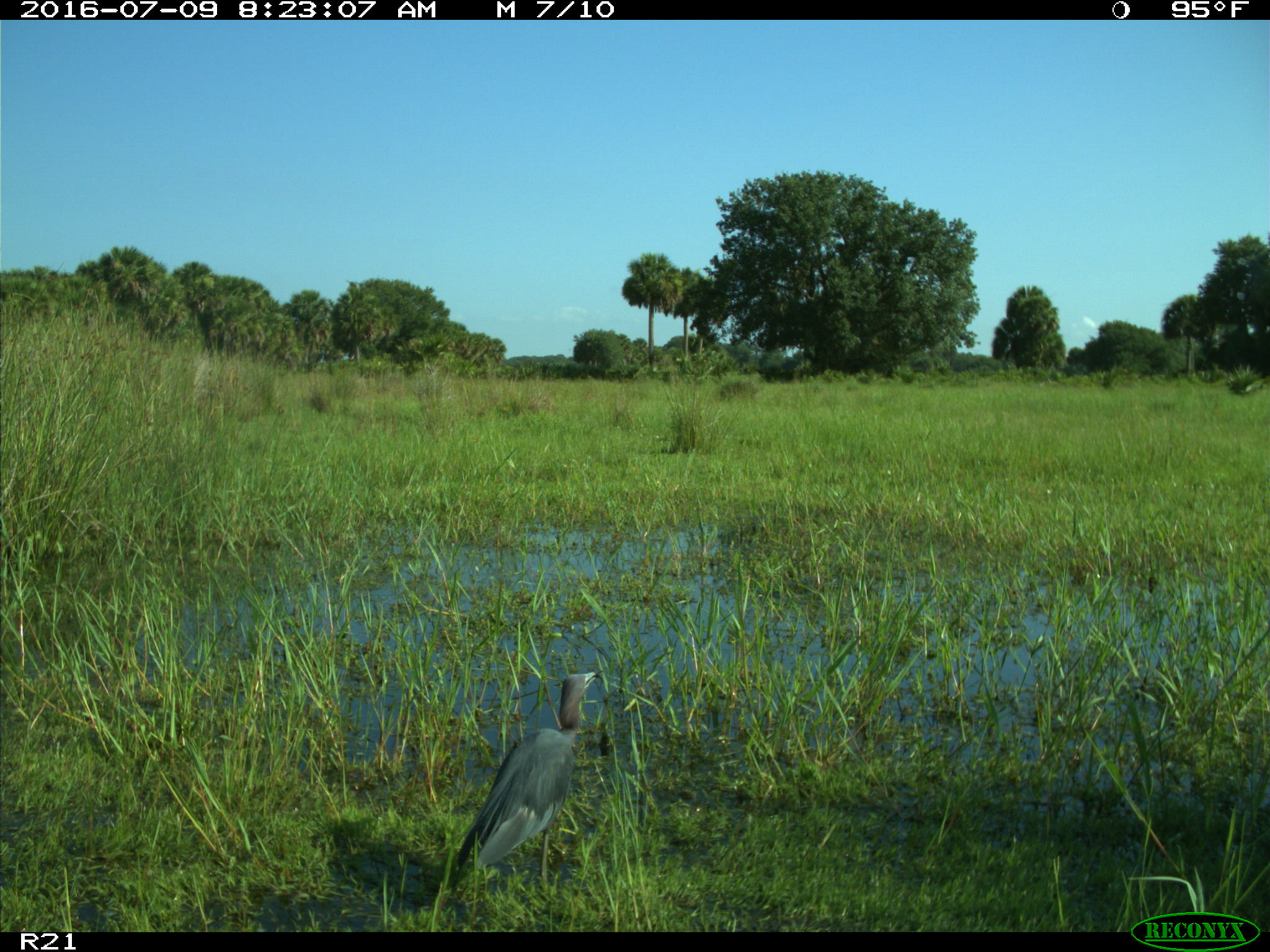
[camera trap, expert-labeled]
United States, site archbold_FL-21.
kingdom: Animalia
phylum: Chordata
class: Aves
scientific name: Aves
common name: birds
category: unidentified bird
Unidentified bird (birds) (Aves).